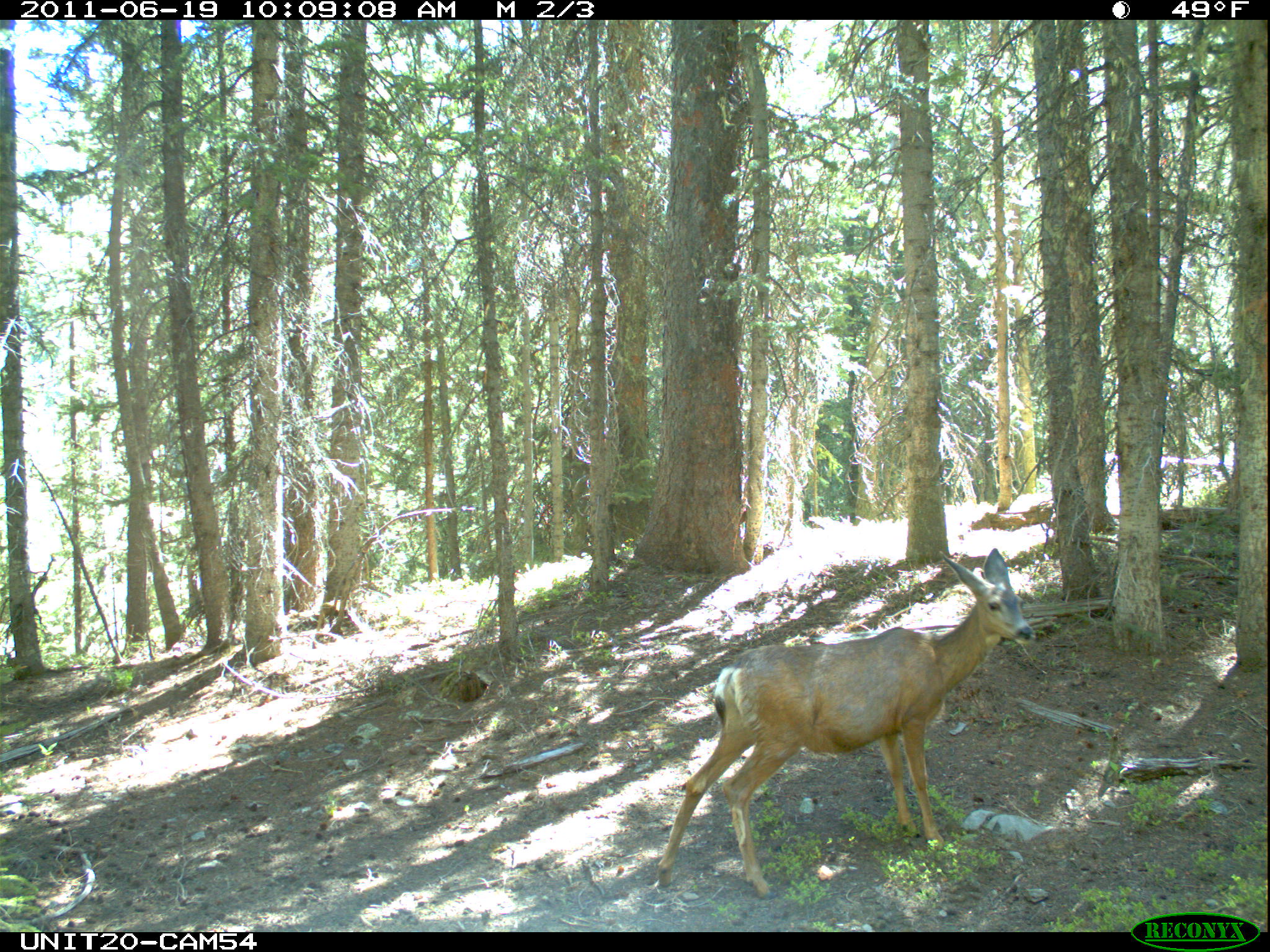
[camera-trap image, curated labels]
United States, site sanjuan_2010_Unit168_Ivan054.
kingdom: Animalia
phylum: Chordata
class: Mammalia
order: Artiodactyla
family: Cervidae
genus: Odocoileus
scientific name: Odocoileus hemionus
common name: mule deer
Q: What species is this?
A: Odocoileus hemionus (mule deer).